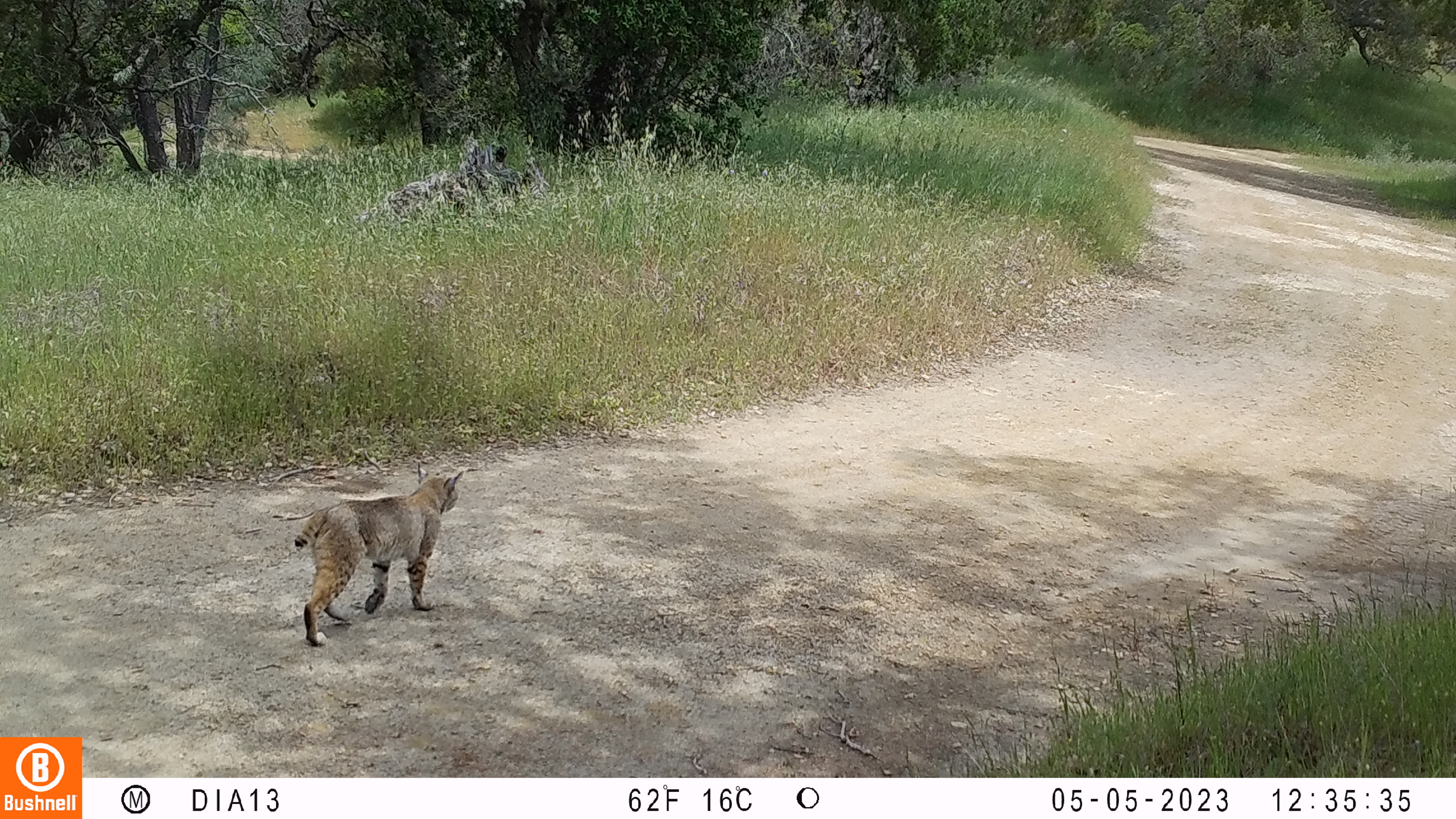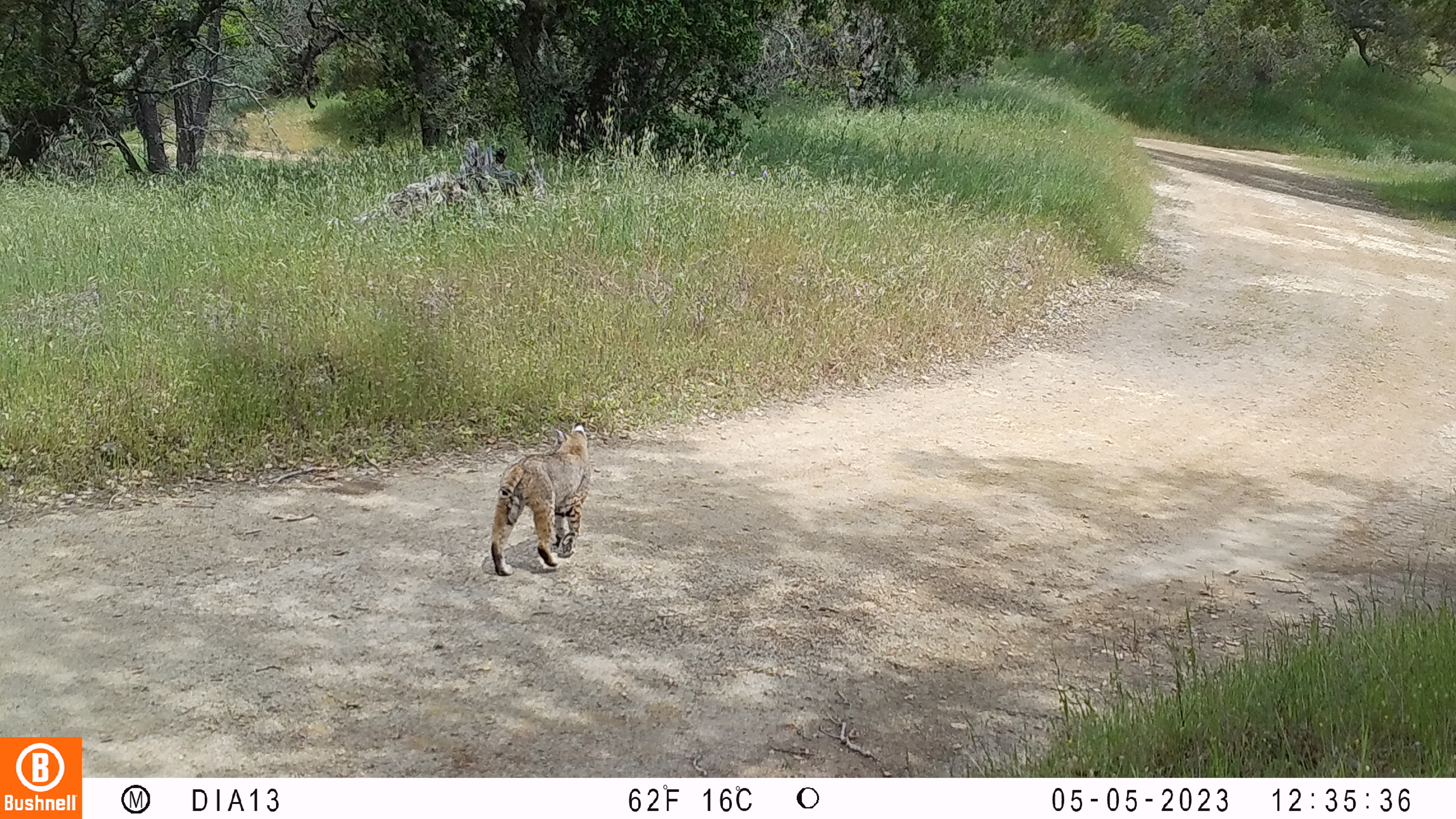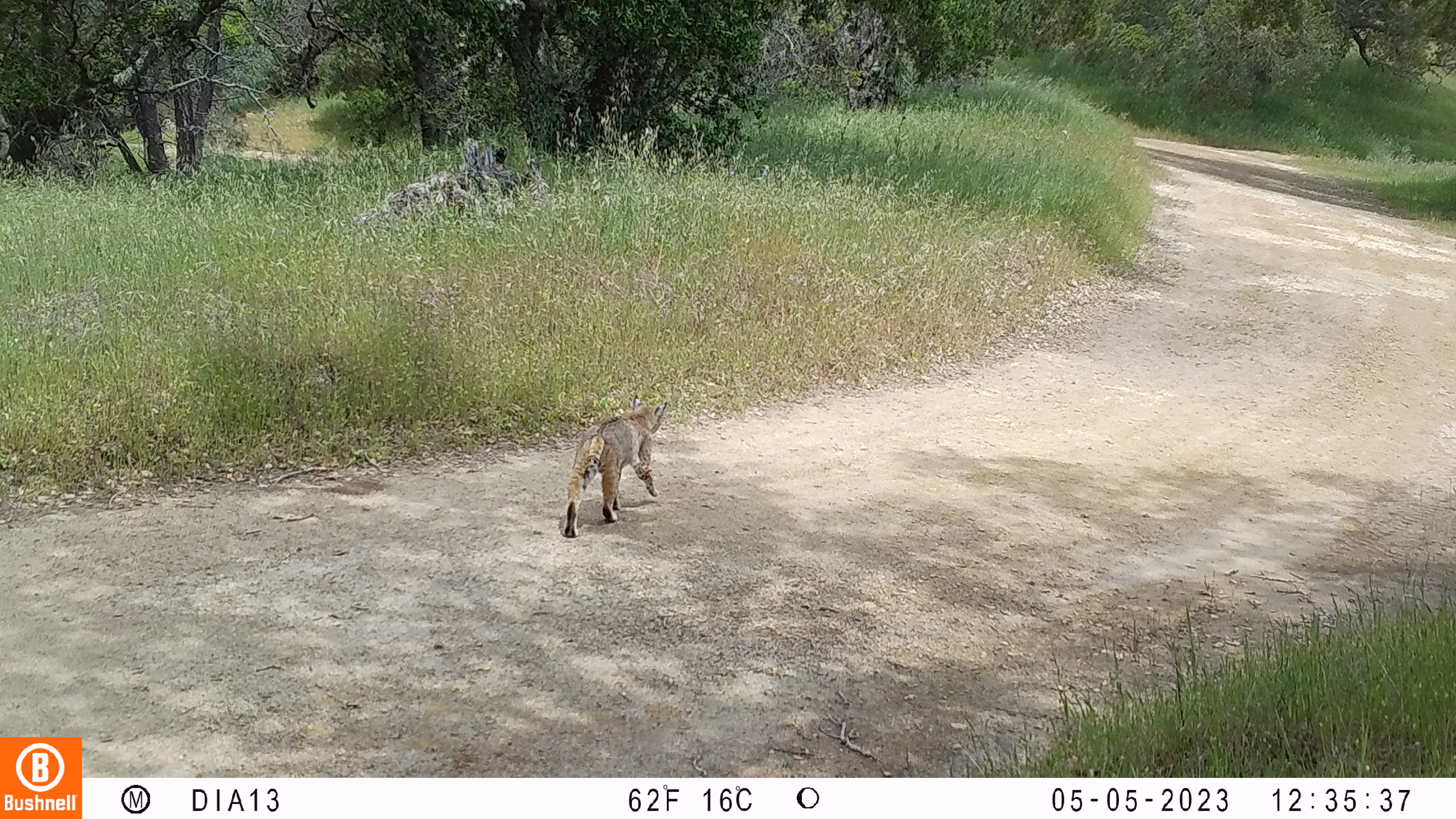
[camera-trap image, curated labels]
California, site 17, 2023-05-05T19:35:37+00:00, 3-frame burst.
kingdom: Animalia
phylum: Chordata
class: Mammalia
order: Carnivora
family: Felidae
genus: Lynx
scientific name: Lynx rufus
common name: bobcat